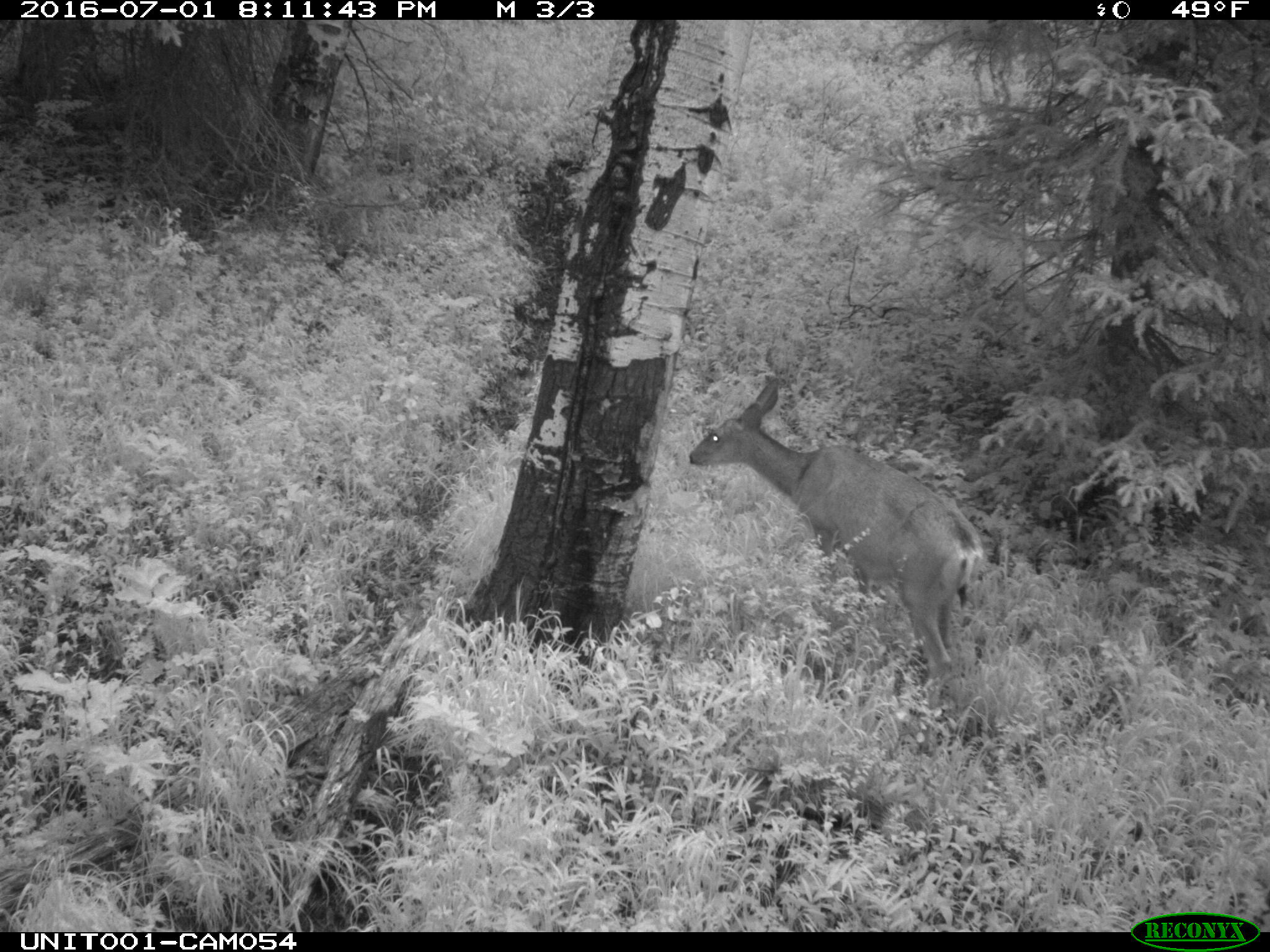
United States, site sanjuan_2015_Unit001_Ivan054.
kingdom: Animalia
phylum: Chordata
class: Mammalia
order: Artiodactyla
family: Cervidae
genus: Odocoileus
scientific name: Odocoileus hemionus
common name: mule deer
Odocoileus hemionus (mule deer).